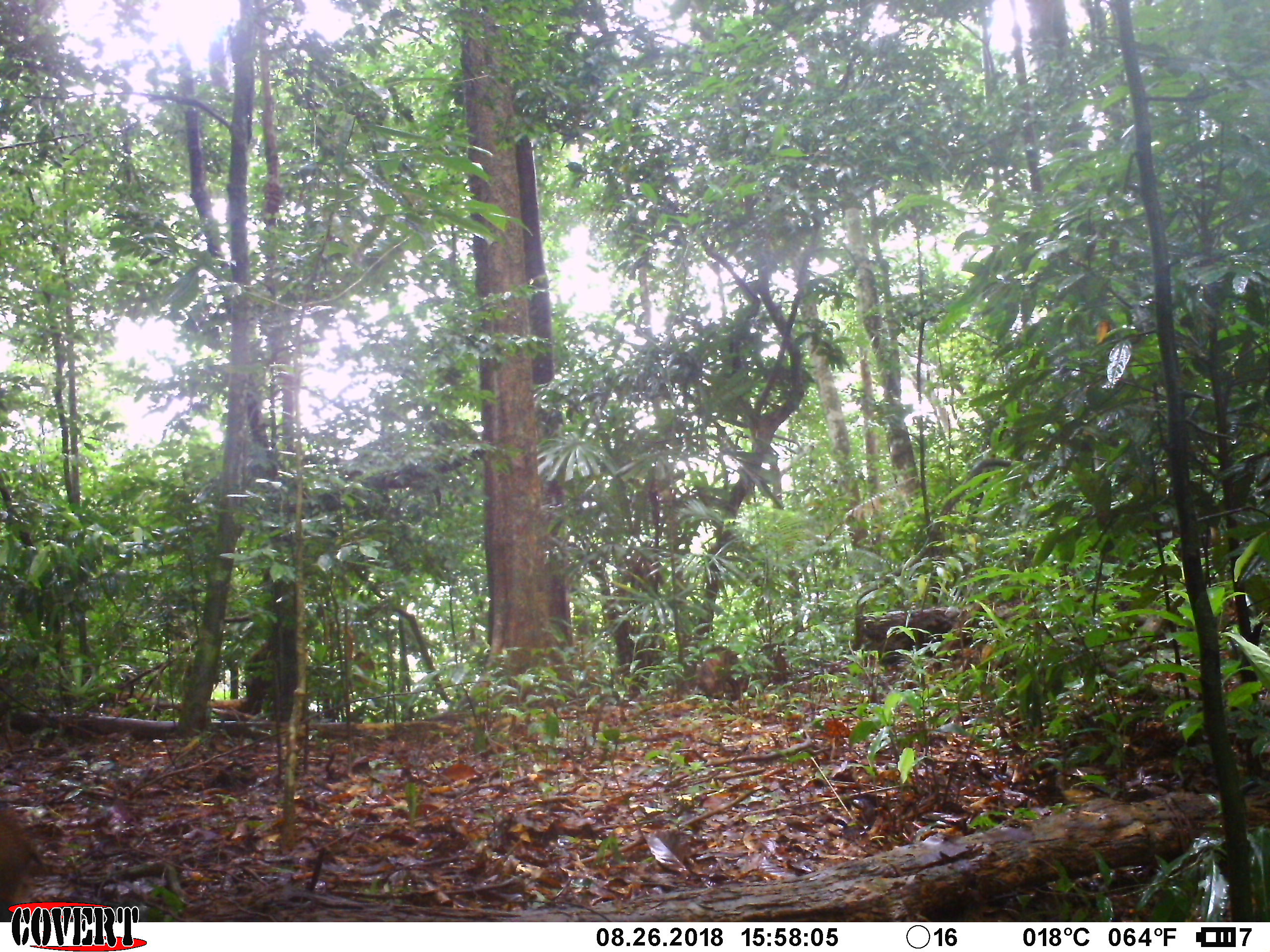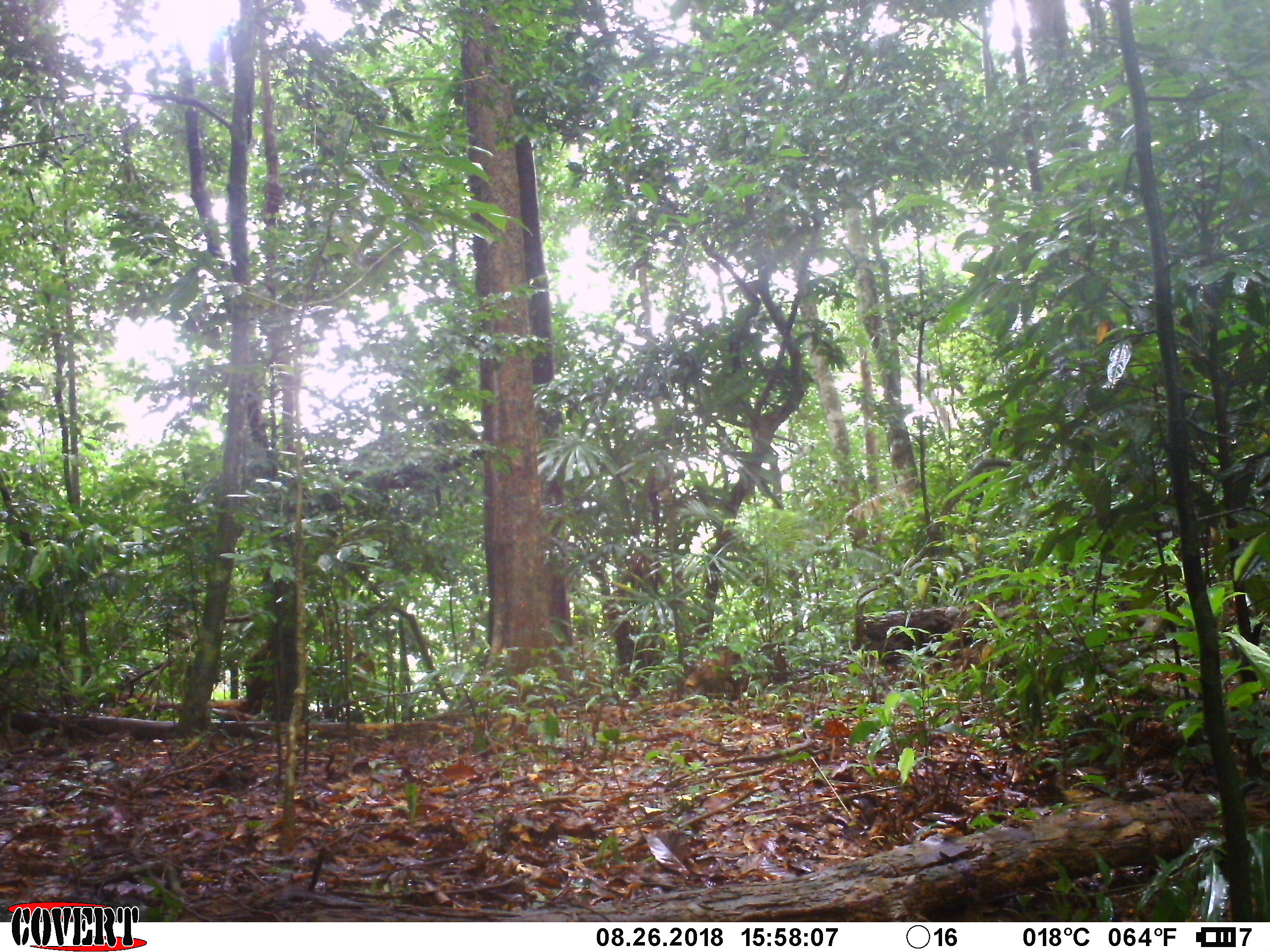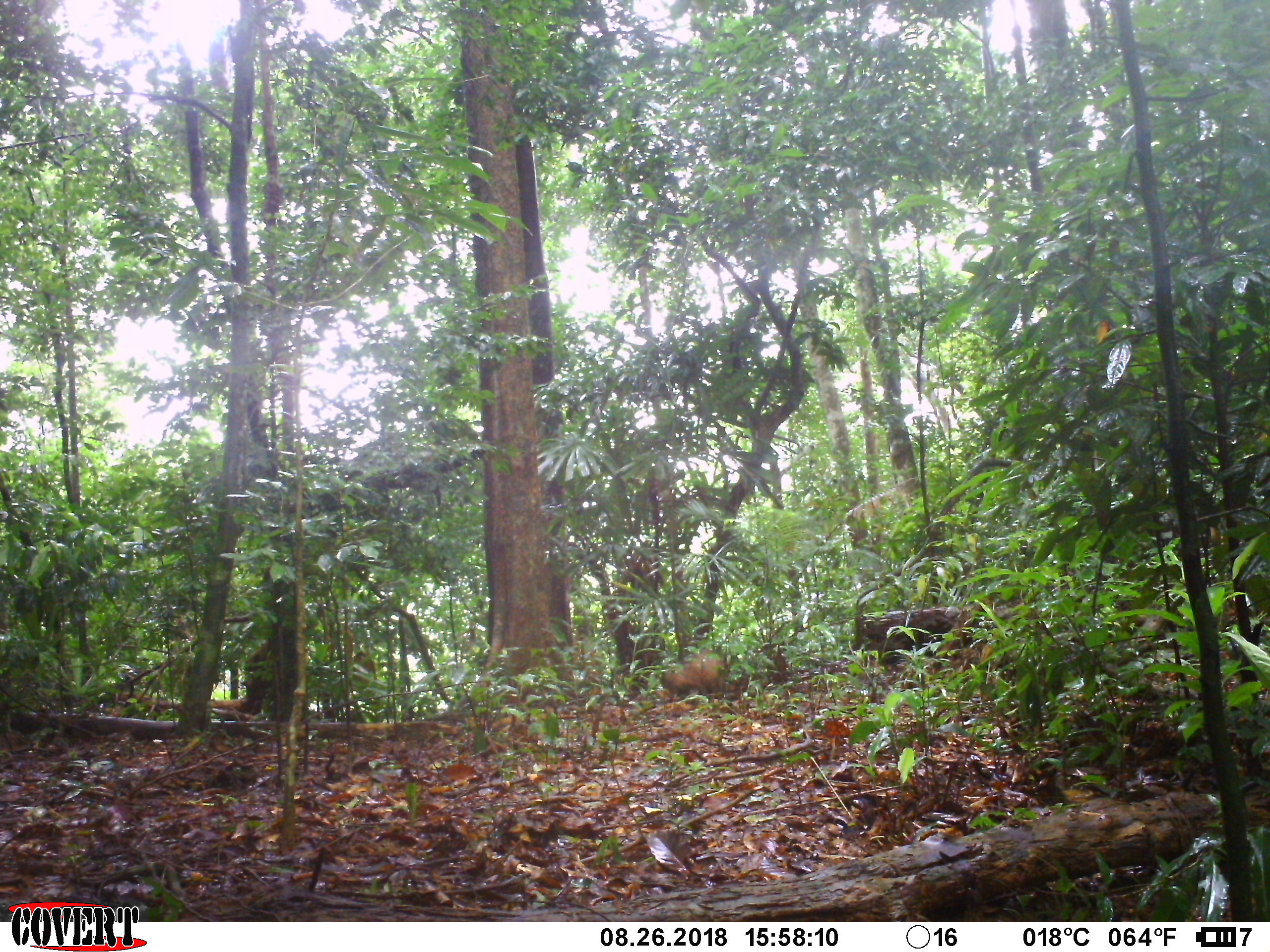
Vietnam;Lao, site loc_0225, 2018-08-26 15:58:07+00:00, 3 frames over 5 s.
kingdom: Animalia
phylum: Chordata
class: Mammalia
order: Artiodactyla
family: Suidae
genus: Sus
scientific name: Sus scrofa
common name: eurasian wild pig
Eurasian wild pig (Sus scrofa). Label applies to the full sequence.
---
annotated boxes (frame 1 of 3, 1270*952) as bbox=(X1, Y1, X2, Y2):
eurasian wild pig: bbox=(0, 805, 44, 921)